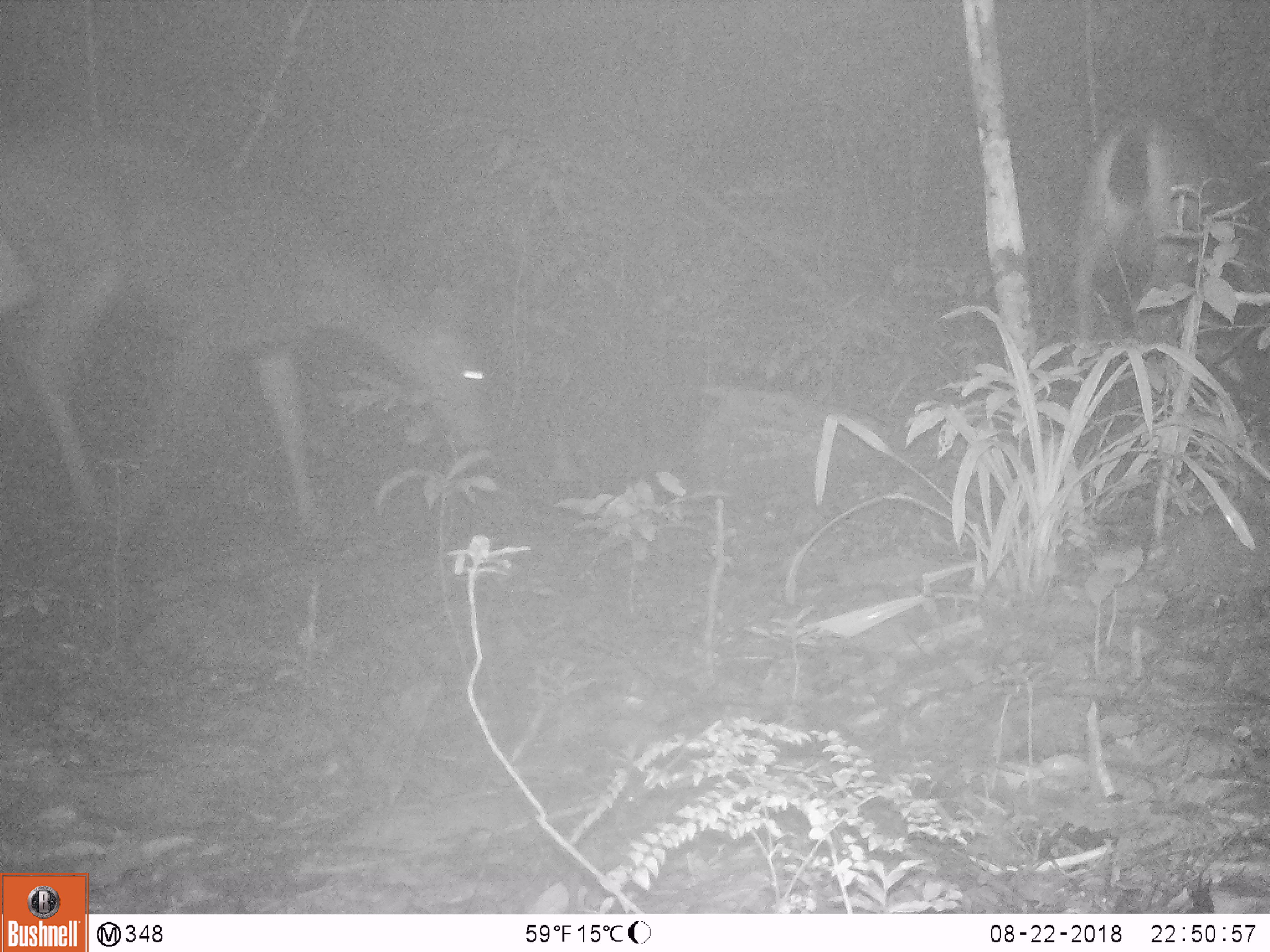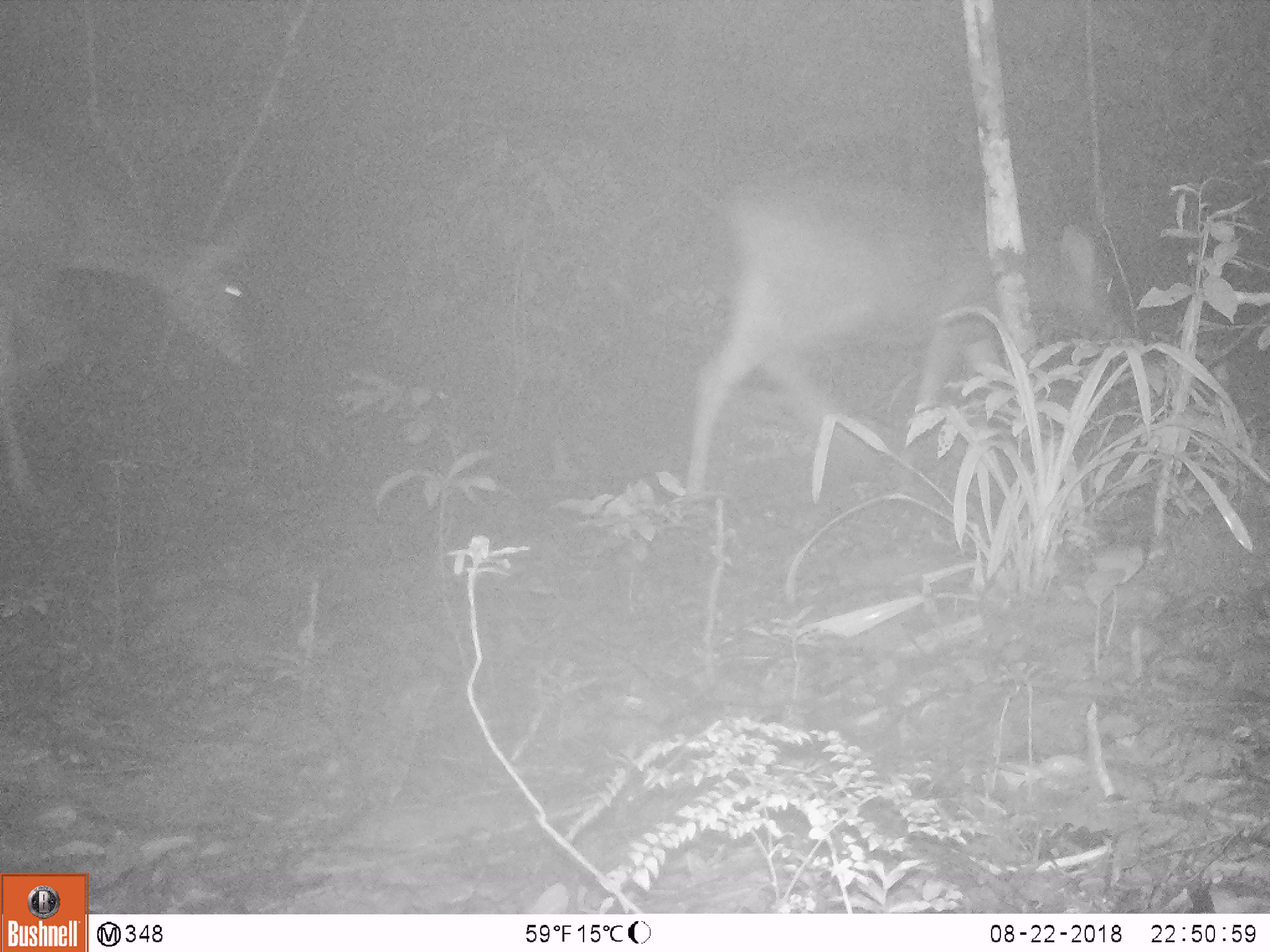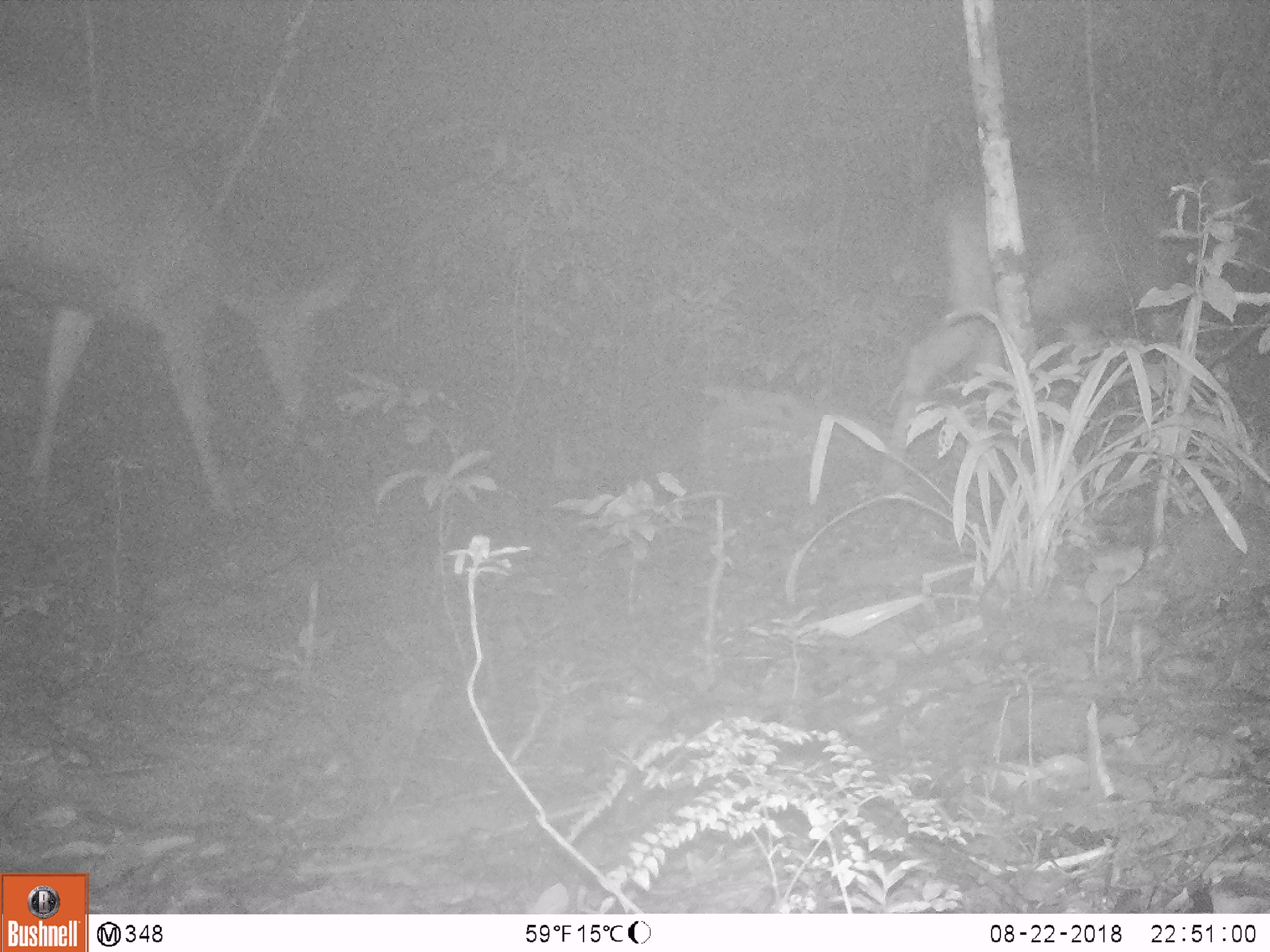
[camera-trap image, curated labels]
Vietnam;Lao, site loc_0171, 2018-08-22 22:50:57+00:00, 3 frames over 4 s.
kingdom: Animalia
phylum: Chordata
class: Mammalia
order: Artiodactyla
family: Cervidae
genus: Rusa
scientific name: Rusa unicolor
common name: sambar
Sambar (Rusa unicolor). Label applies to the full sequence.